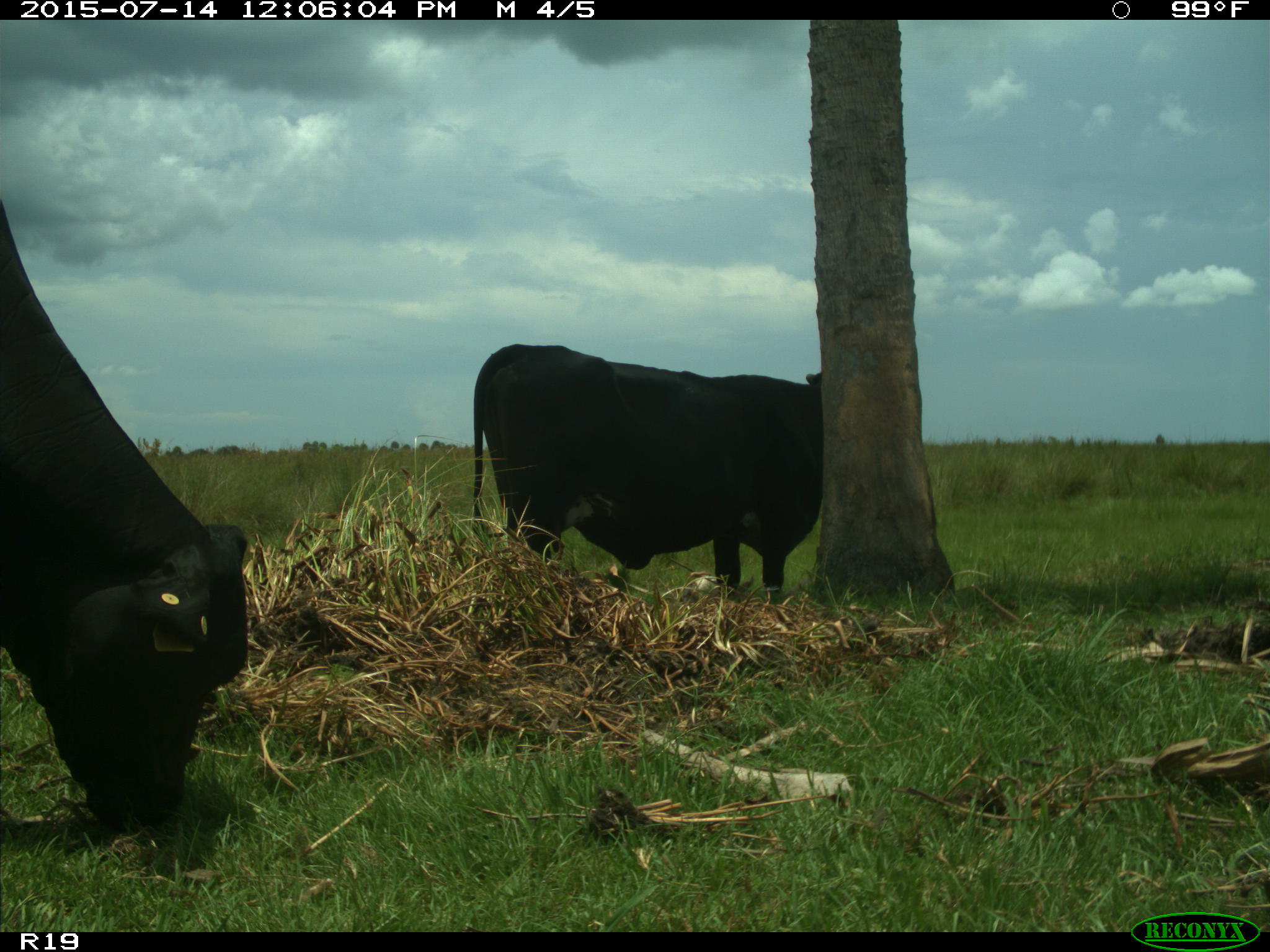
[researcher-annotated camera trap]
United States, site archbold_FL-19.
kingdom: Animalia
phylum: Chordata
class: Mammalia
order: Artiodactyla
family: Bovidae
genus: Bos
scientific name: Bos taurus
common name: domestic cow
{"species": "Bos taurus (domestic cow)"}